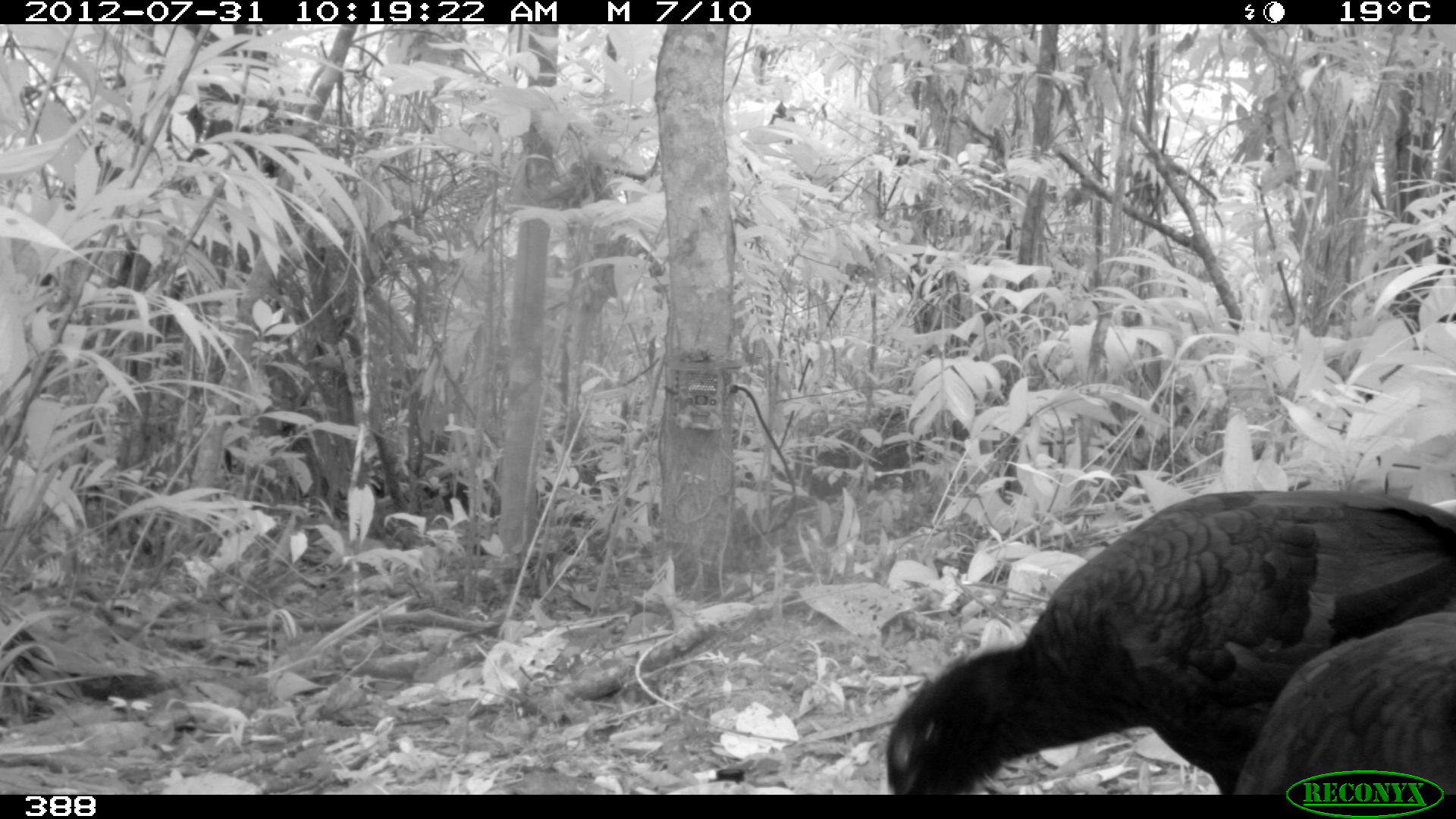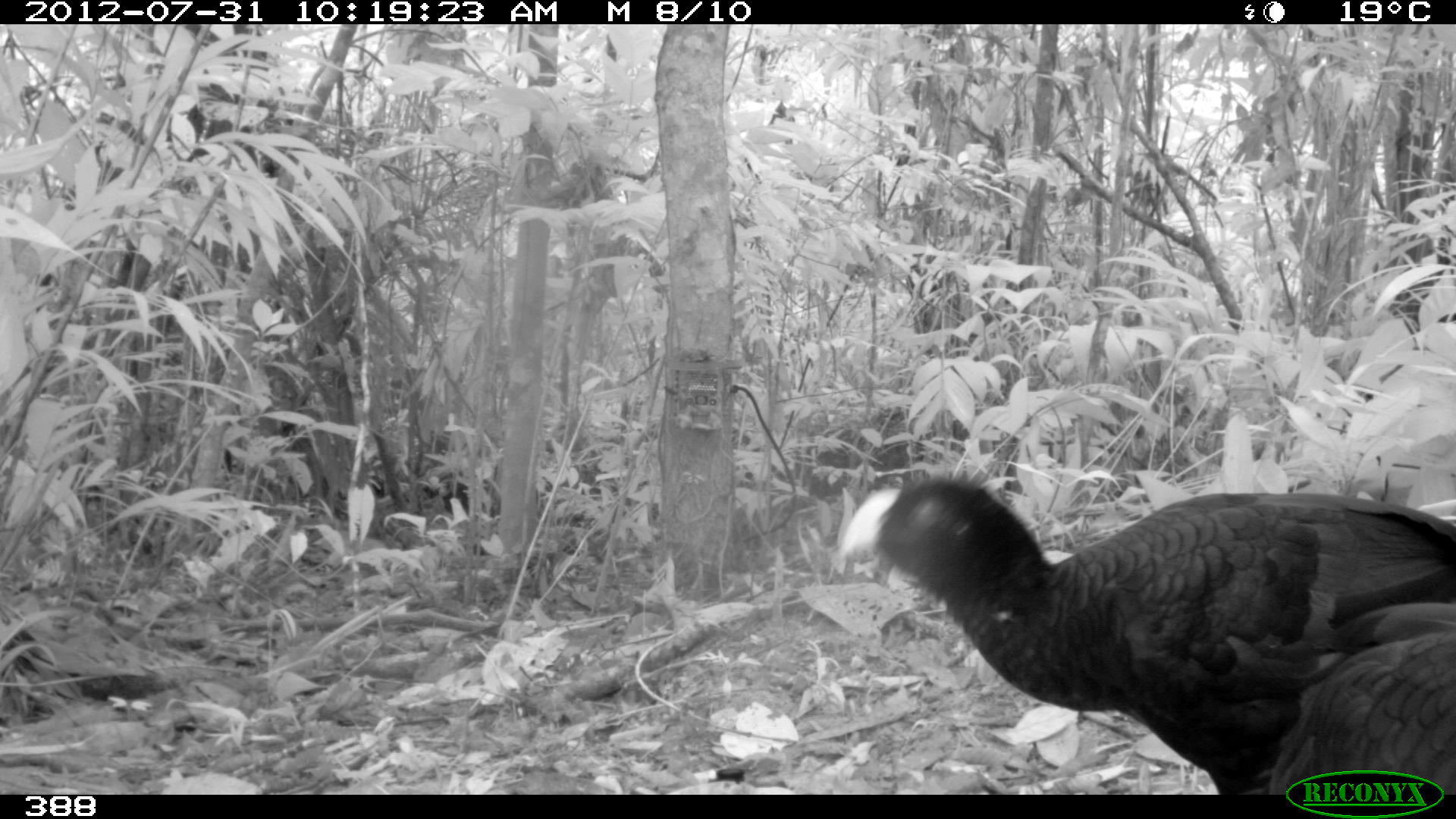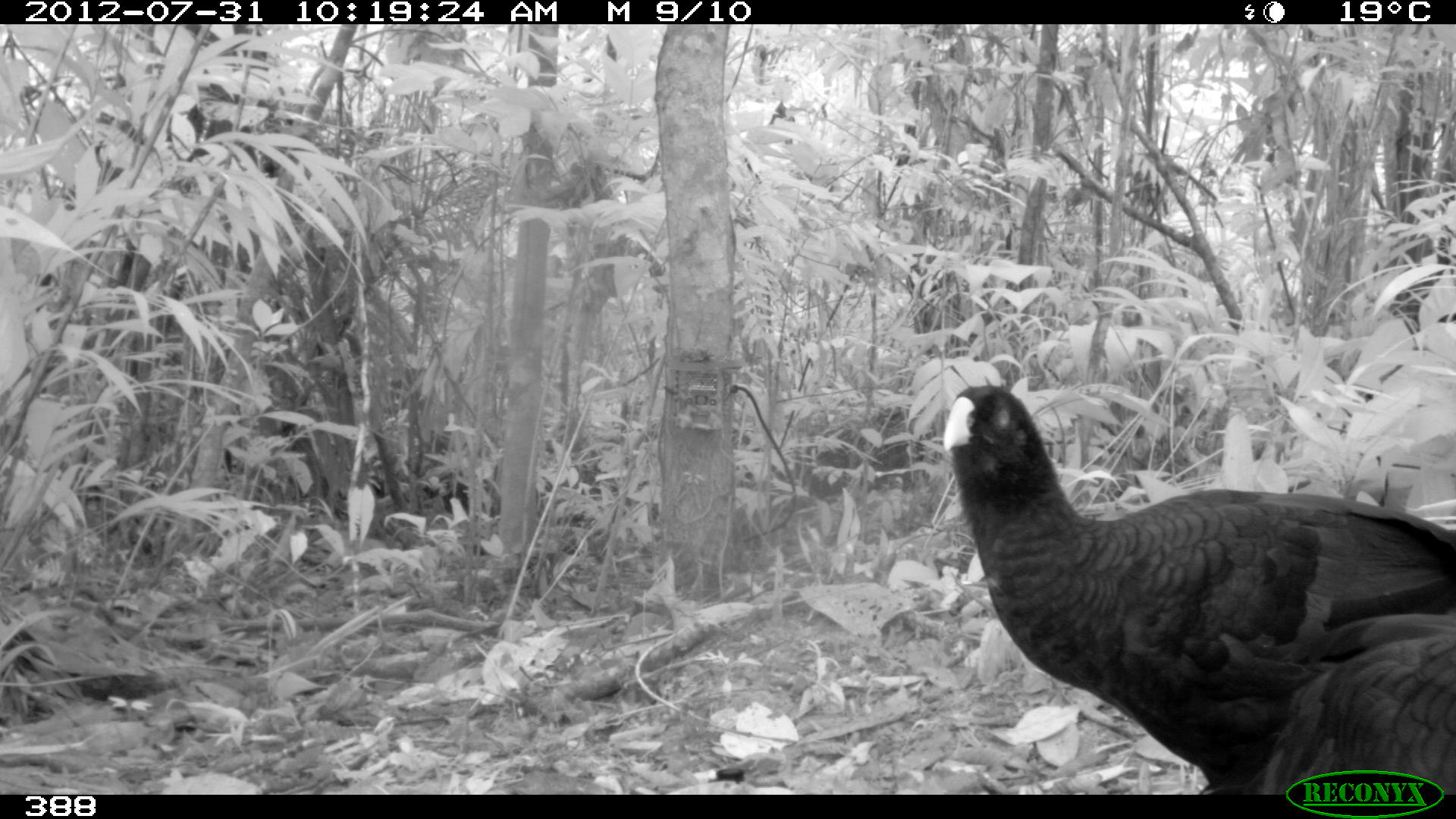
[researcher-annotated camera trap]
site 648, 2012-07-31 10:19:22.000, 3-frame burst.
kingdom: Animalia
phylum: Chordata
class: Aves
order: Galliformes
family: Cracidae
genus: Mitu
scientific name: Mitu tuberosum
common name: razor-billed curassow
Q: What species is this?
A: Mitu tuberosum (razor-billed curassow).